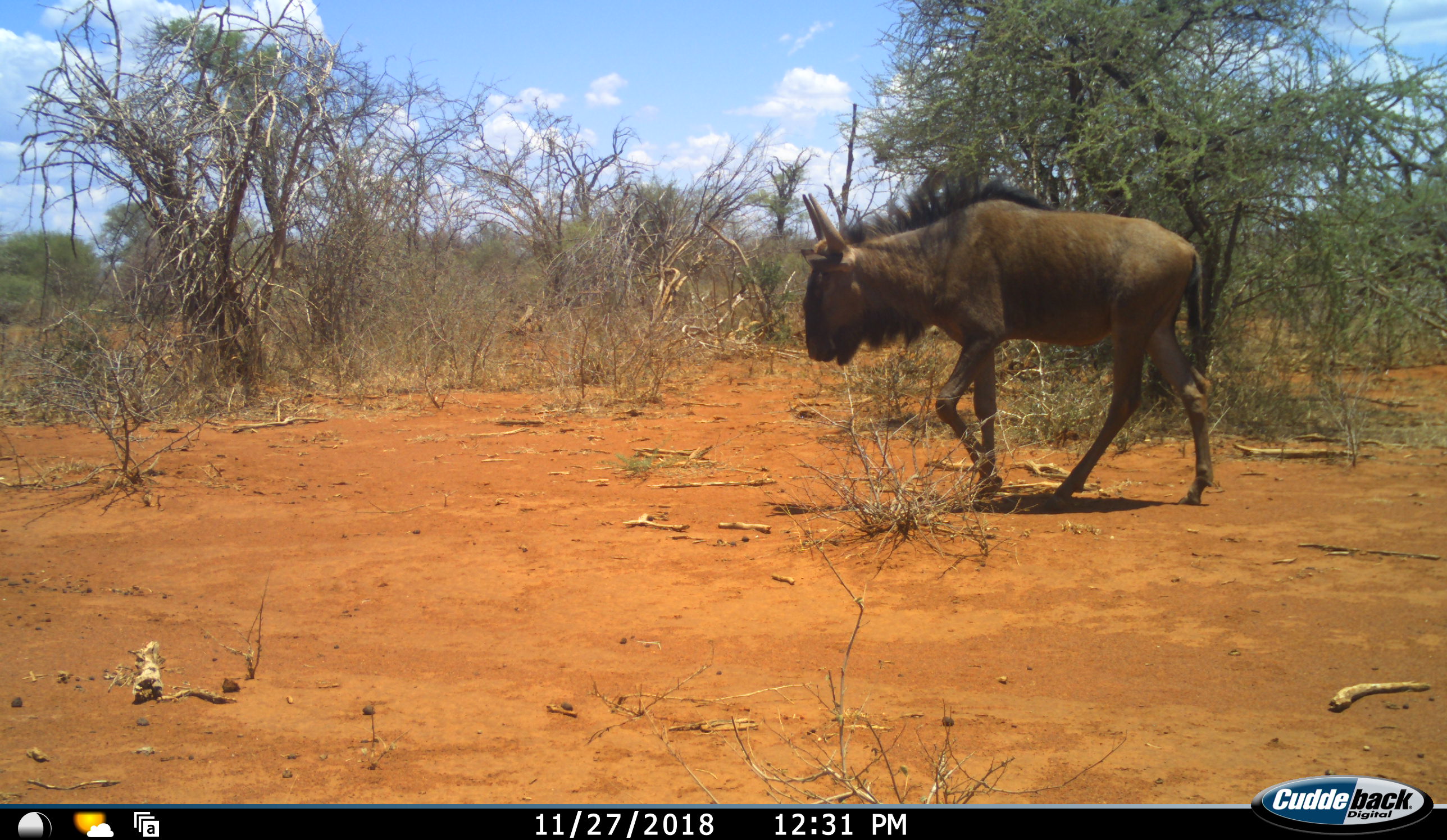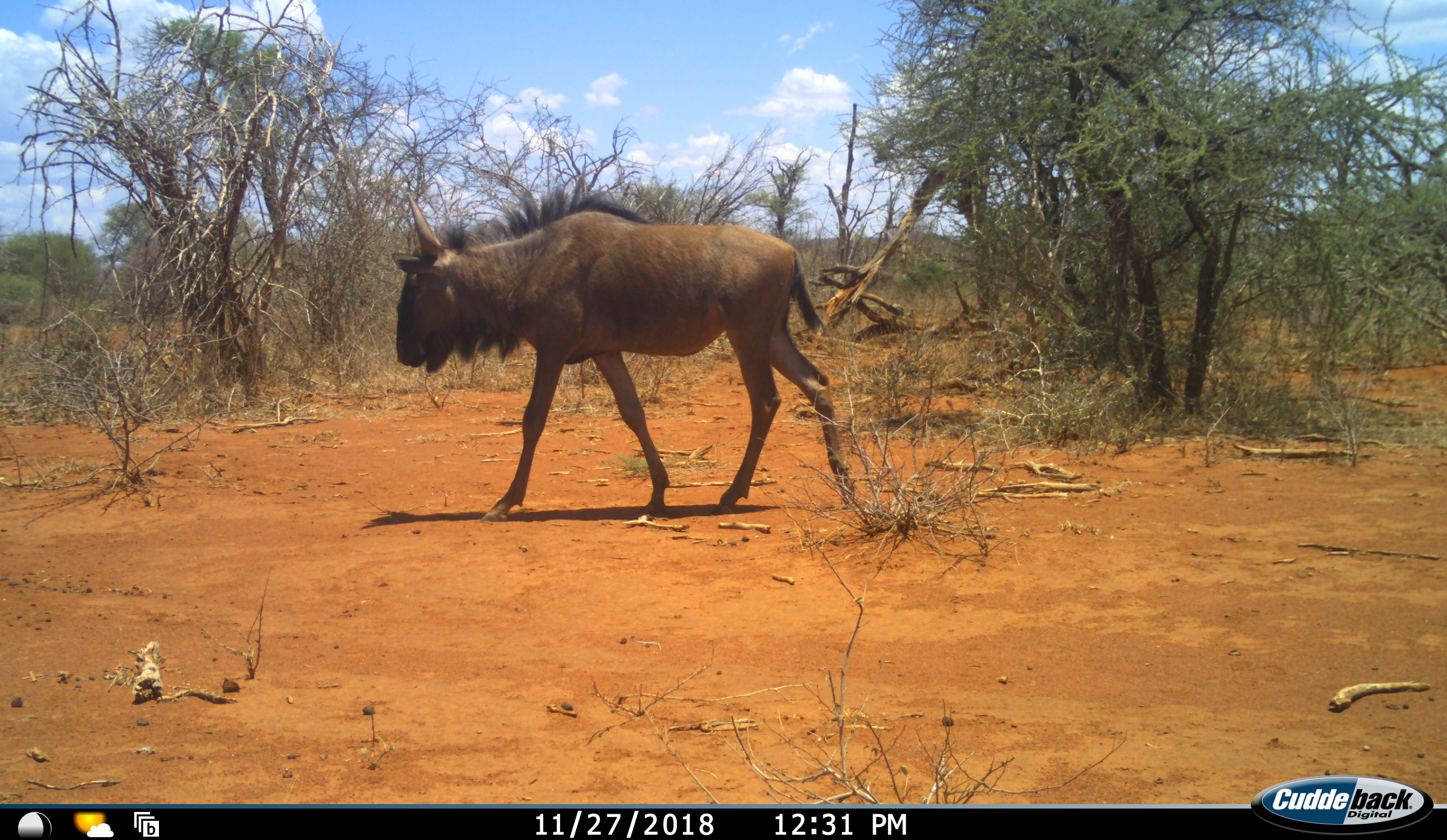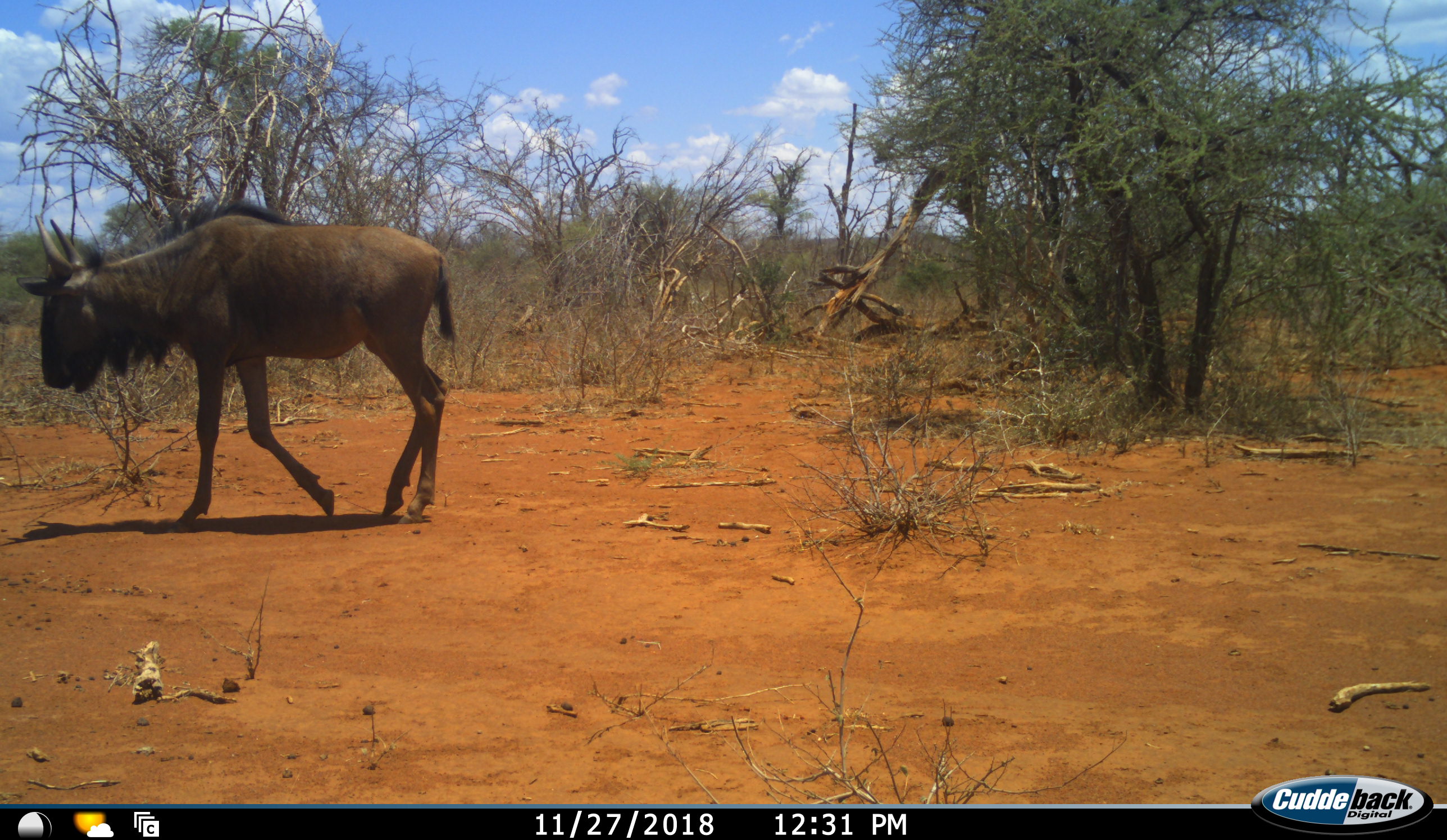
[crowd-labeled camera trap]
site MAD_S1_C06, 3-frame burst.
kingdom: Animalia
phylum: Chordata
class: Mammalia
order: Artiodactyla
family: Bovidae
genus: Connochaetes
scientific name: Connochaetes taurinus taurinus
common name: blue wildebeest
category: wildebeestblue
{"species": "wildebeestblue (blue wildebeest) (Connochaetes taurinus taurinus)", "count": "1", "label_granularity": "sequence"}